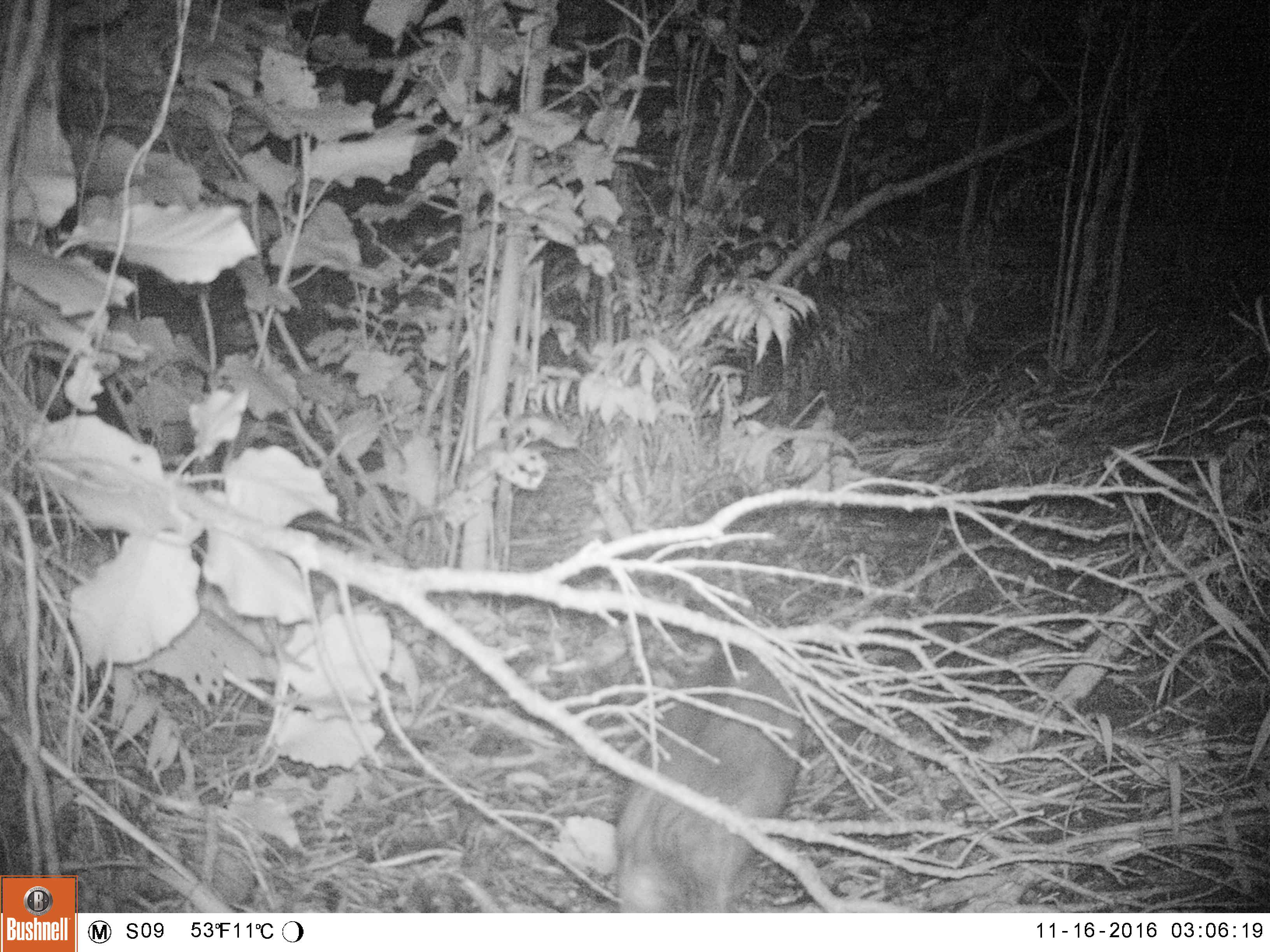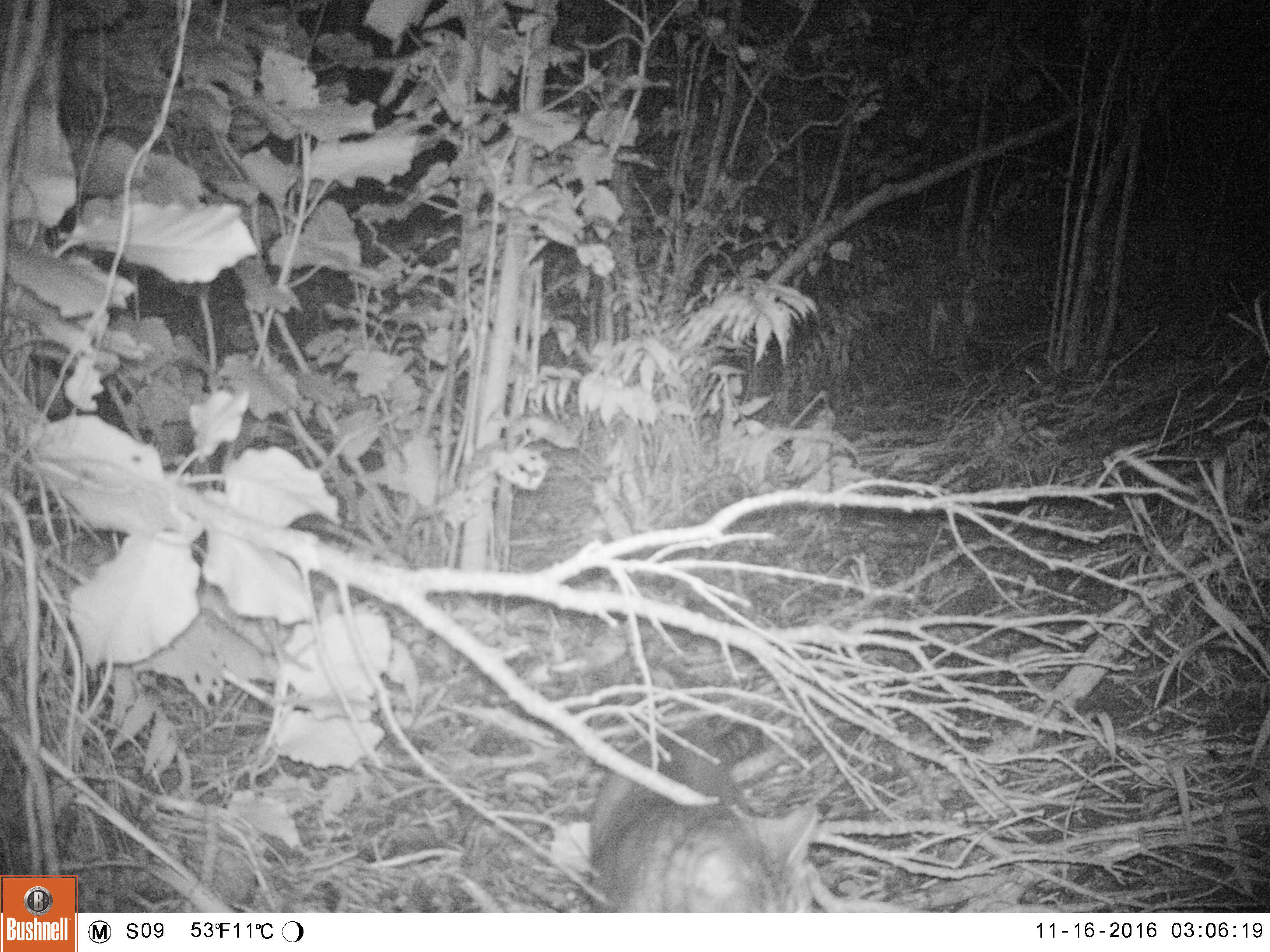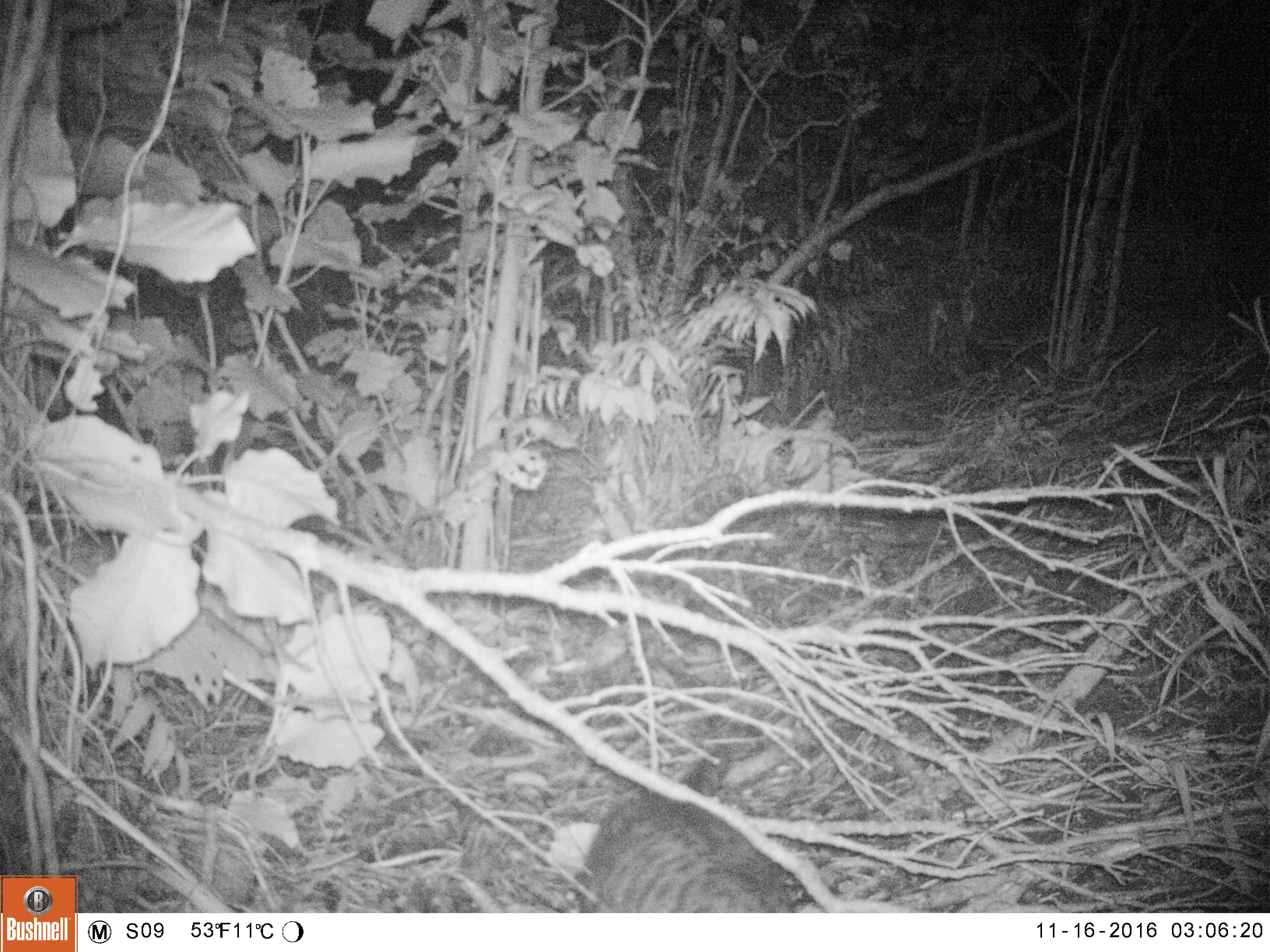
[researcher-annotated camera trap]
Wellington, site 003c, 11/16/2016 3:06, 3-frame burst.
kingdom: Animalia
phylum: Chordata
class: Mammalia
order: Carnivora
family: Felidae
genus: Felis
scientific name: Felis catus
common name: cat